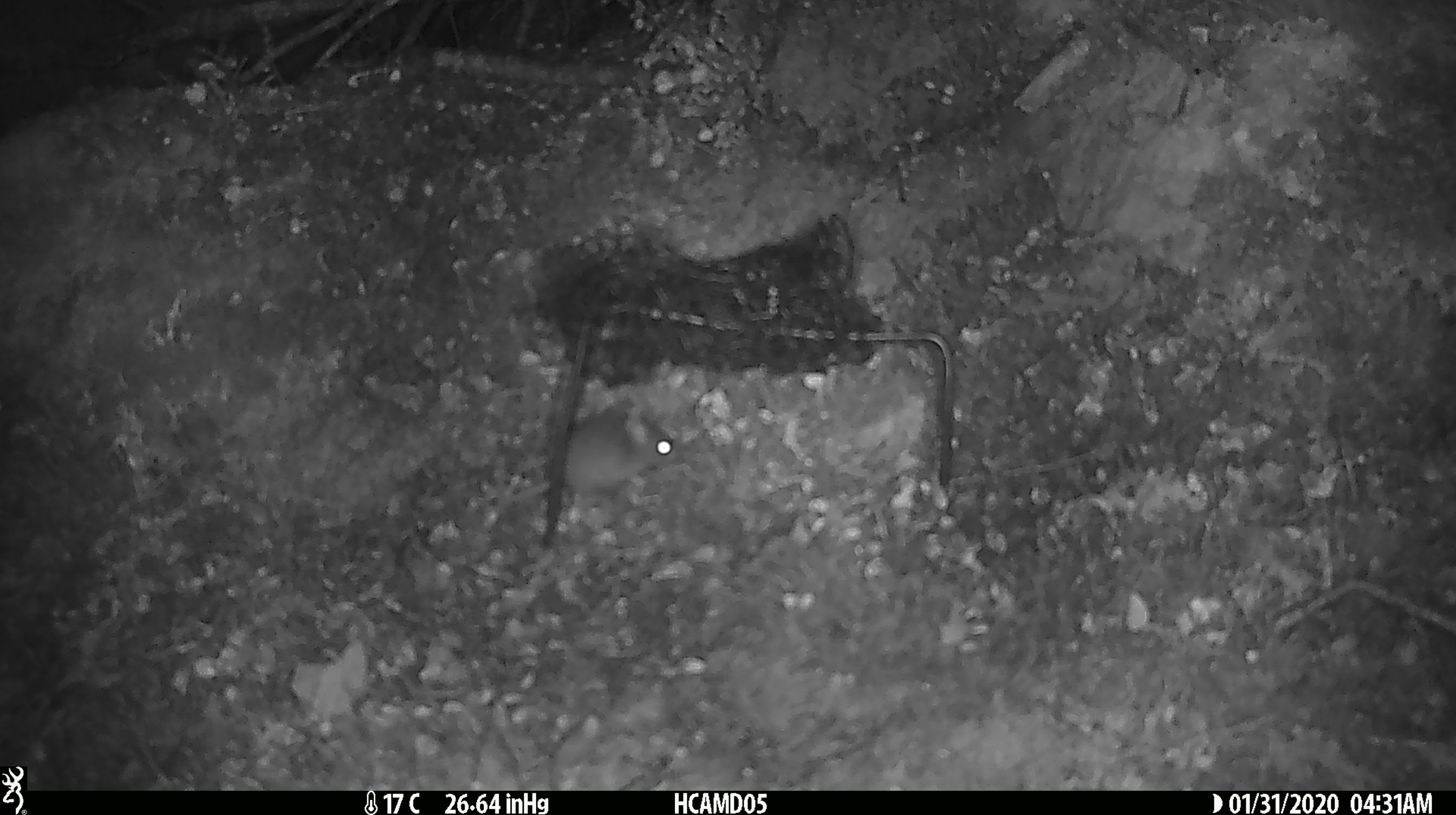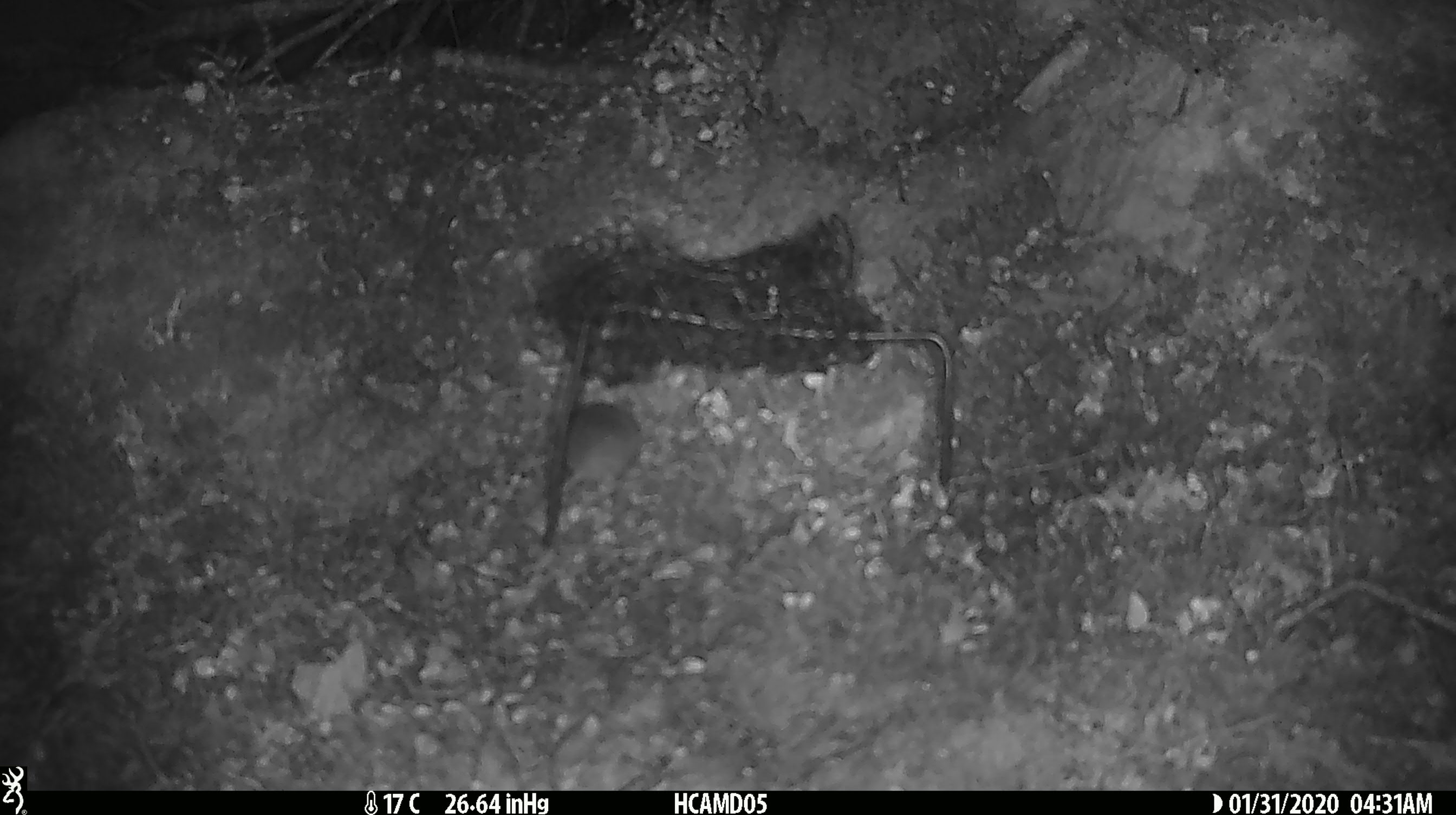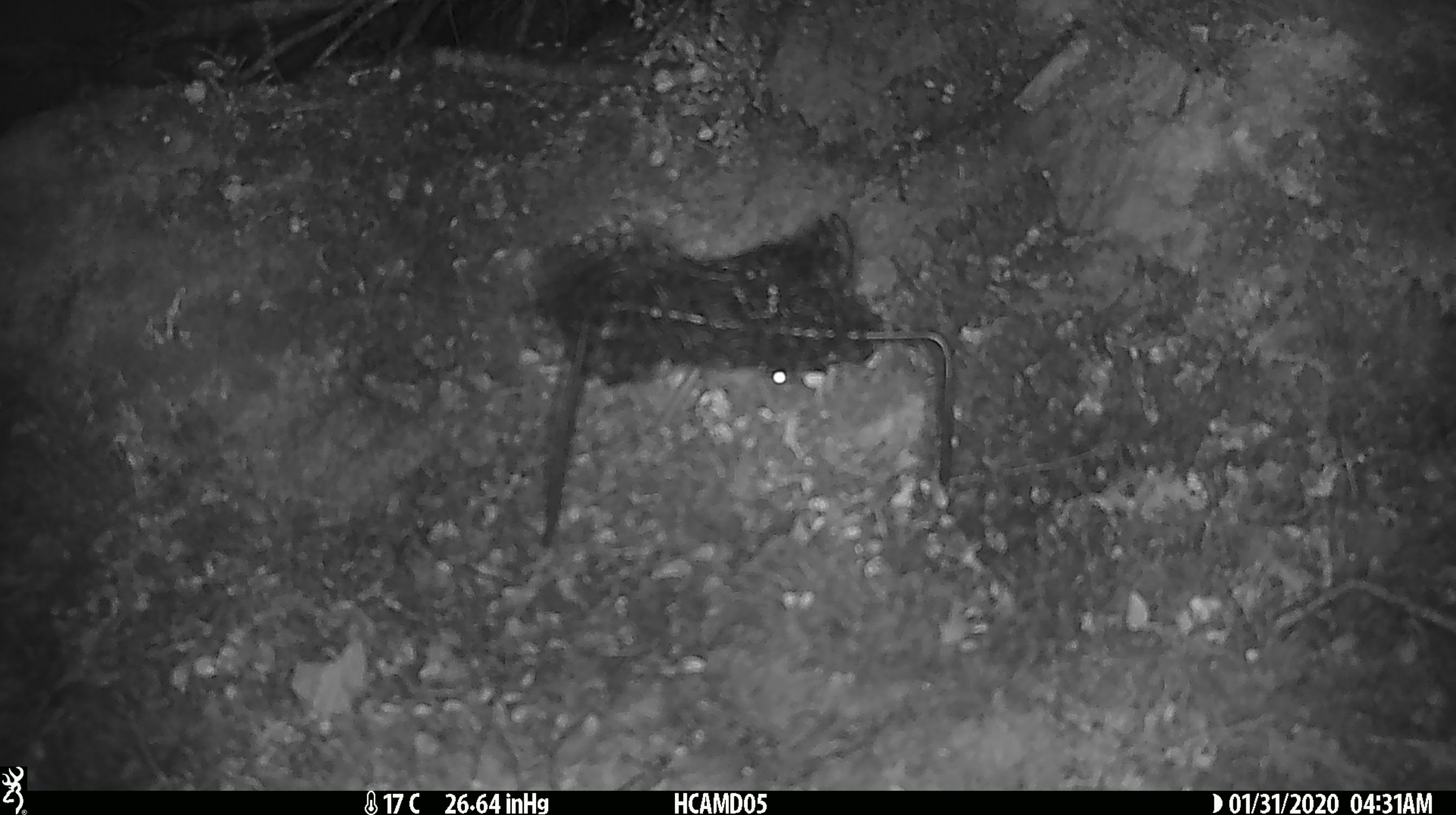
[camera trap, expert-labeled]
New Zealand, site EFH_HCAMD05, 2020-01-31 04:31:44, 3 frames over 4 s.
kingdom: Animalia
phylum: Chordata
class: Mammalia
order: Rodentia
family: Muridae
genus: Mus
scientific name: Mus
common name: mouse